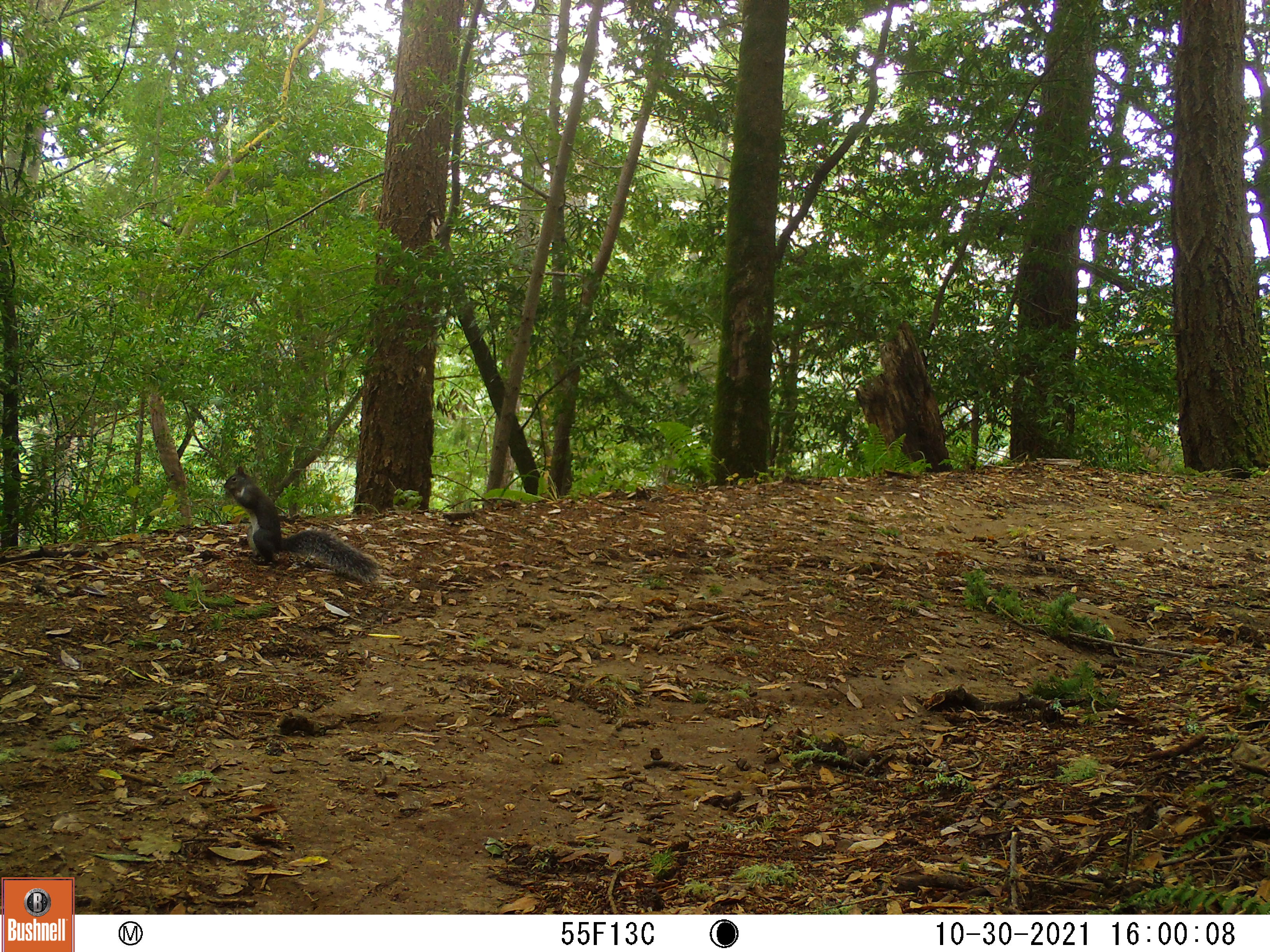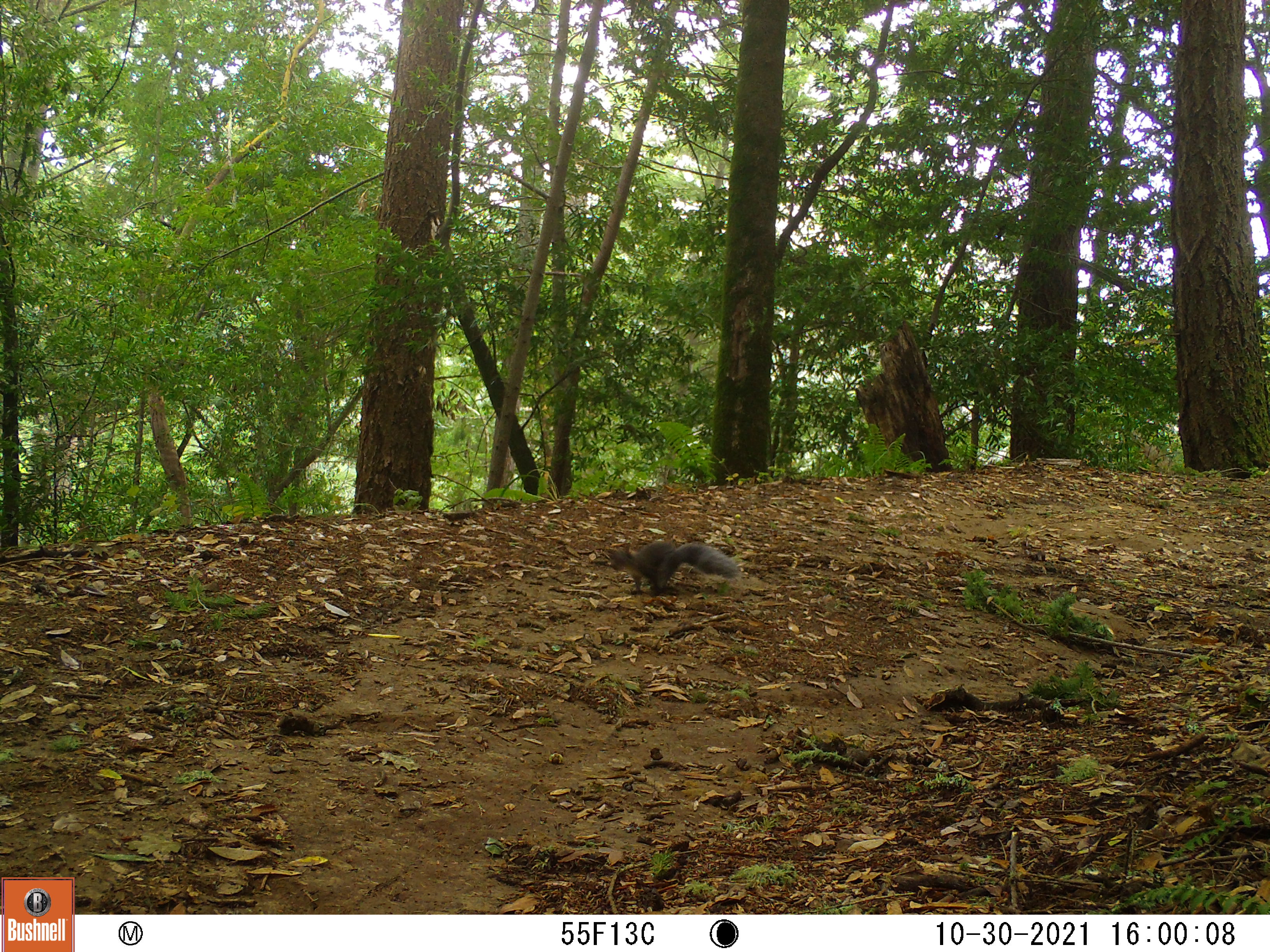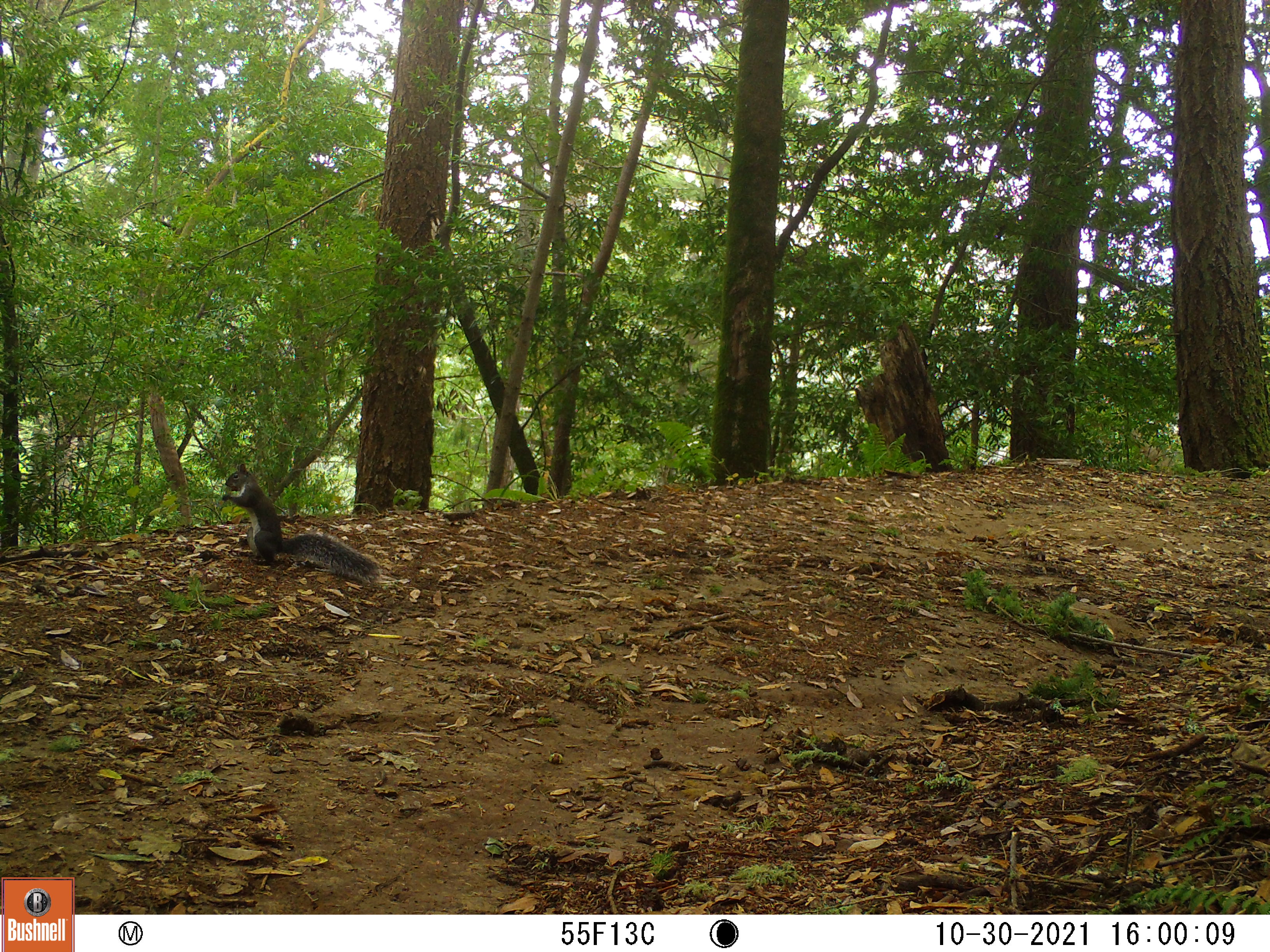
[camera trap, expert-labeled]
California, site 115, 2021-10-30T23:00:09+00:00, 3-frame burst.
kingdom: Animalia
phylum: Chordata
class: Mammalia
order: Rodentia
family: Sciuridae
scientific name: Sciuridae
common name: squirrel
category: unknown squirrel